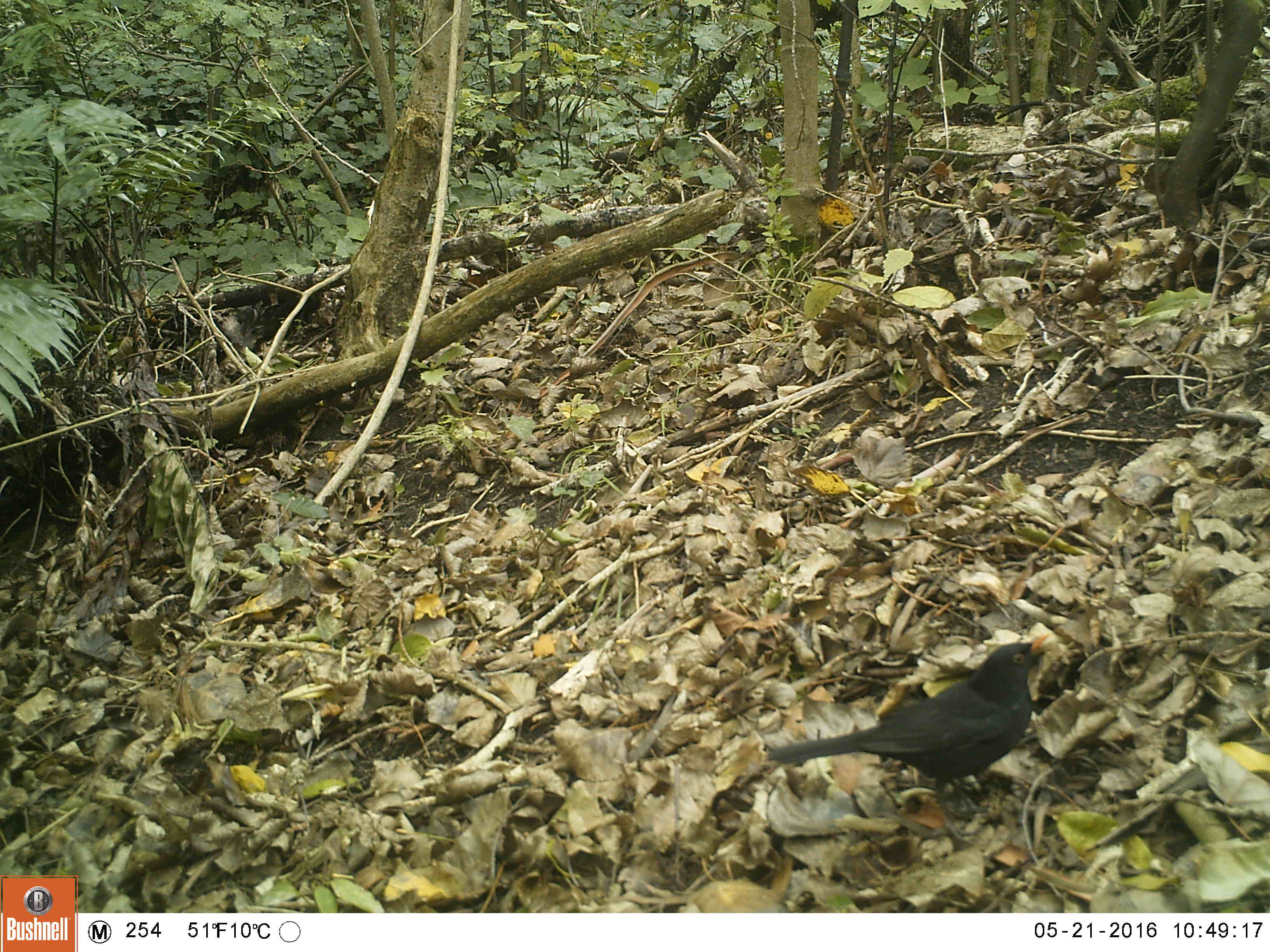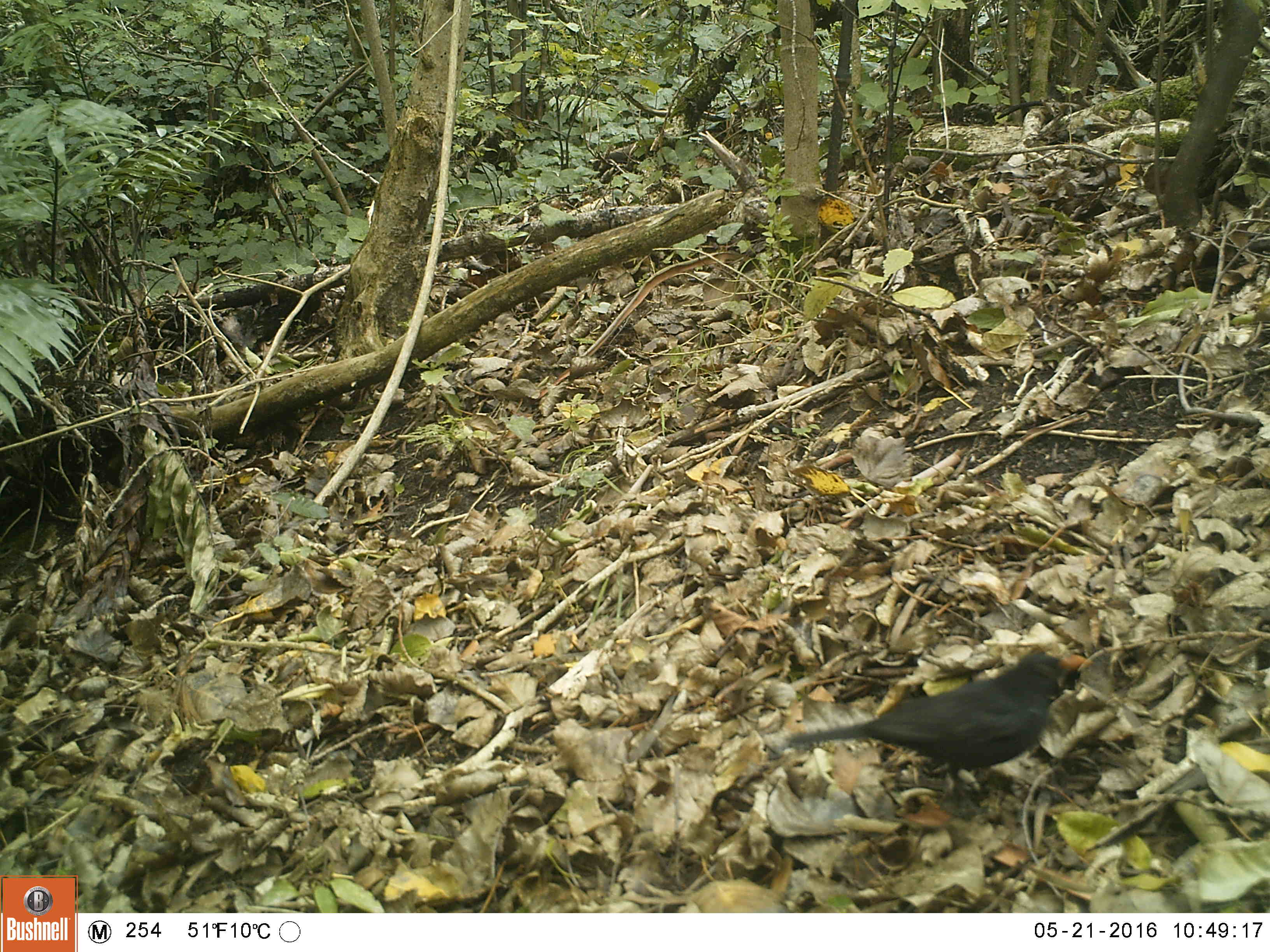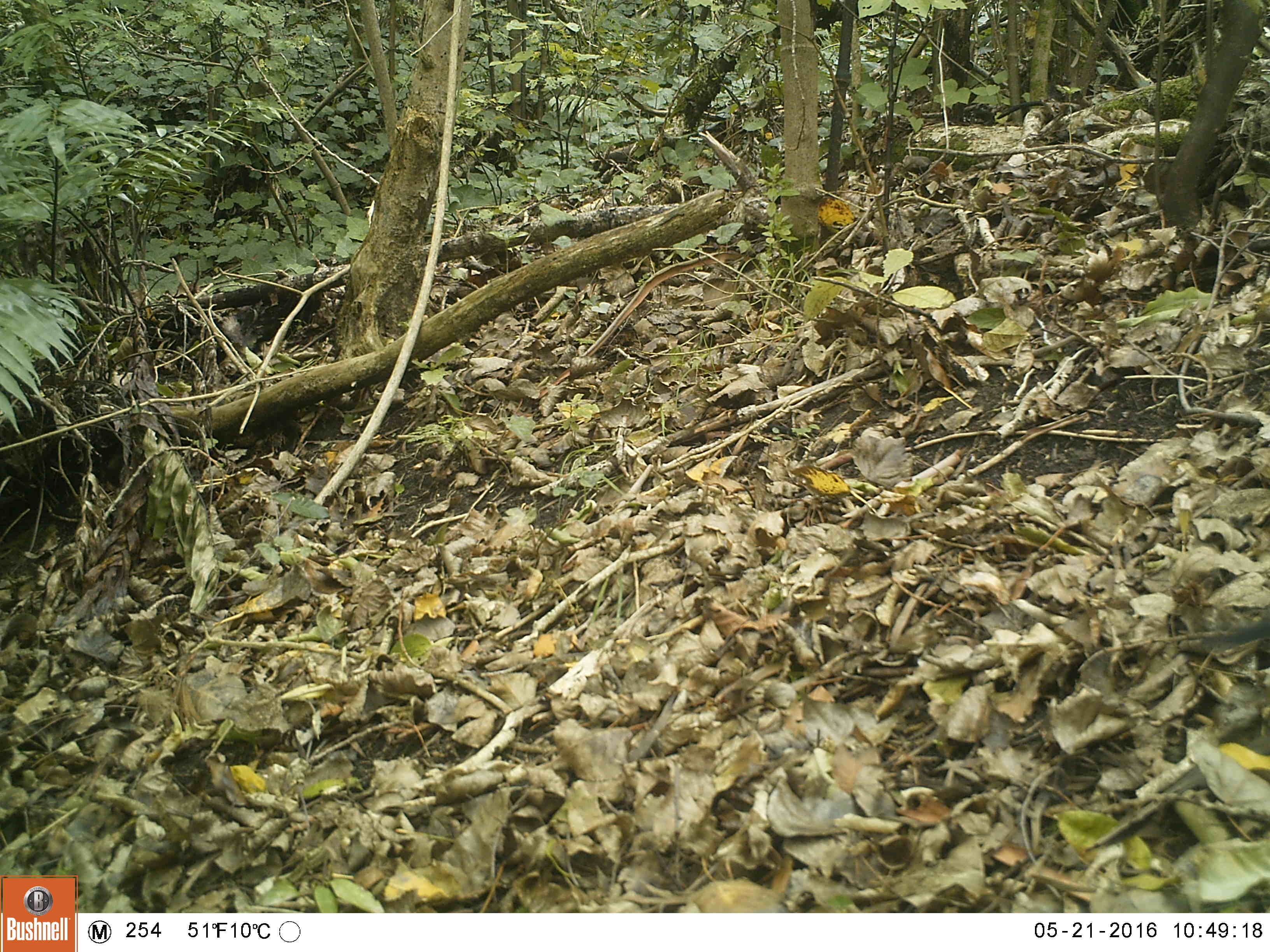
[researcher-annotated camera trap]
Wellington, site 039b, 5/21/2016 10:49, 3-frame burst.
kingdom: Animalia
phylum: Chordata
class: Aves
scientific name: Aves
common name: bird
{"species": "bird (Aves)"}